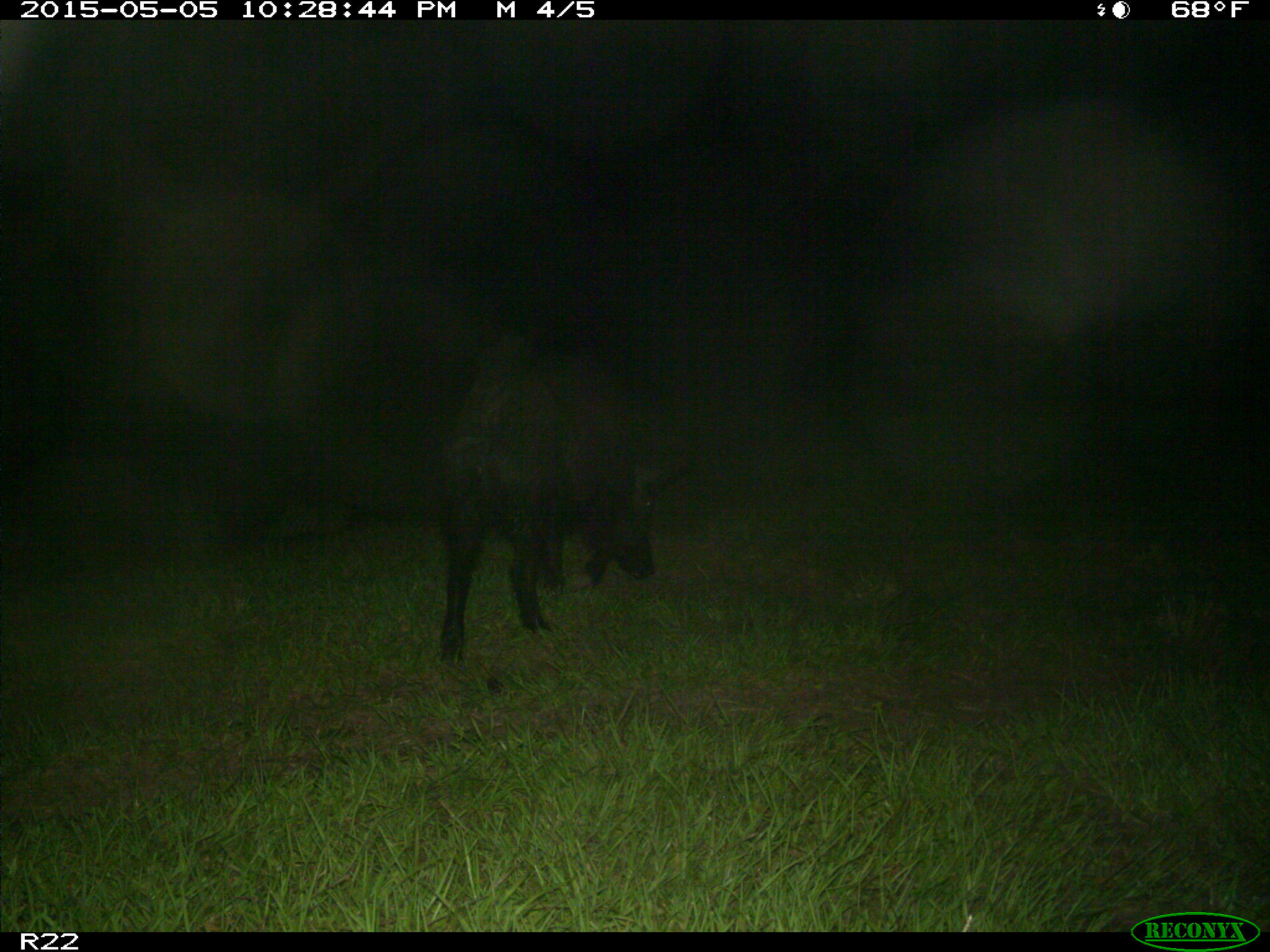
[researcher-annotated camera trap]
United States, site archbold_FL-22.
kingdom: Animalia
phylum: Chordata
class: Mammalia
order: Artiodactyla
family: Suidae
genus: Sus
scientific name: Sus scrofa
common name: wild boar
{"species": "Sus scrofa (wild boar)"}